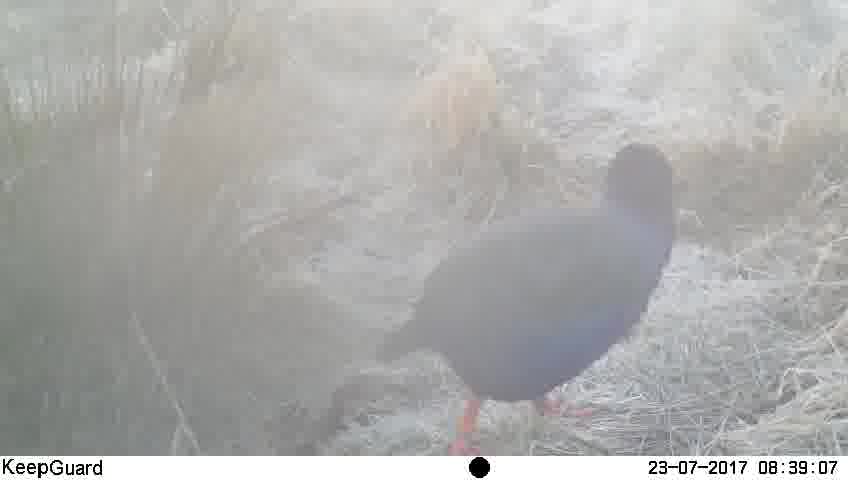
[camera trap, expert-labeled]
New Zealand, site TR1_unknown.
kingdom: Animalia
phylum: Chordata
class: Aves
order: Gruiformes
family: Rallidae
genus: Porphyrio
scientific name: Porphyrio mantelli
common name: takahe